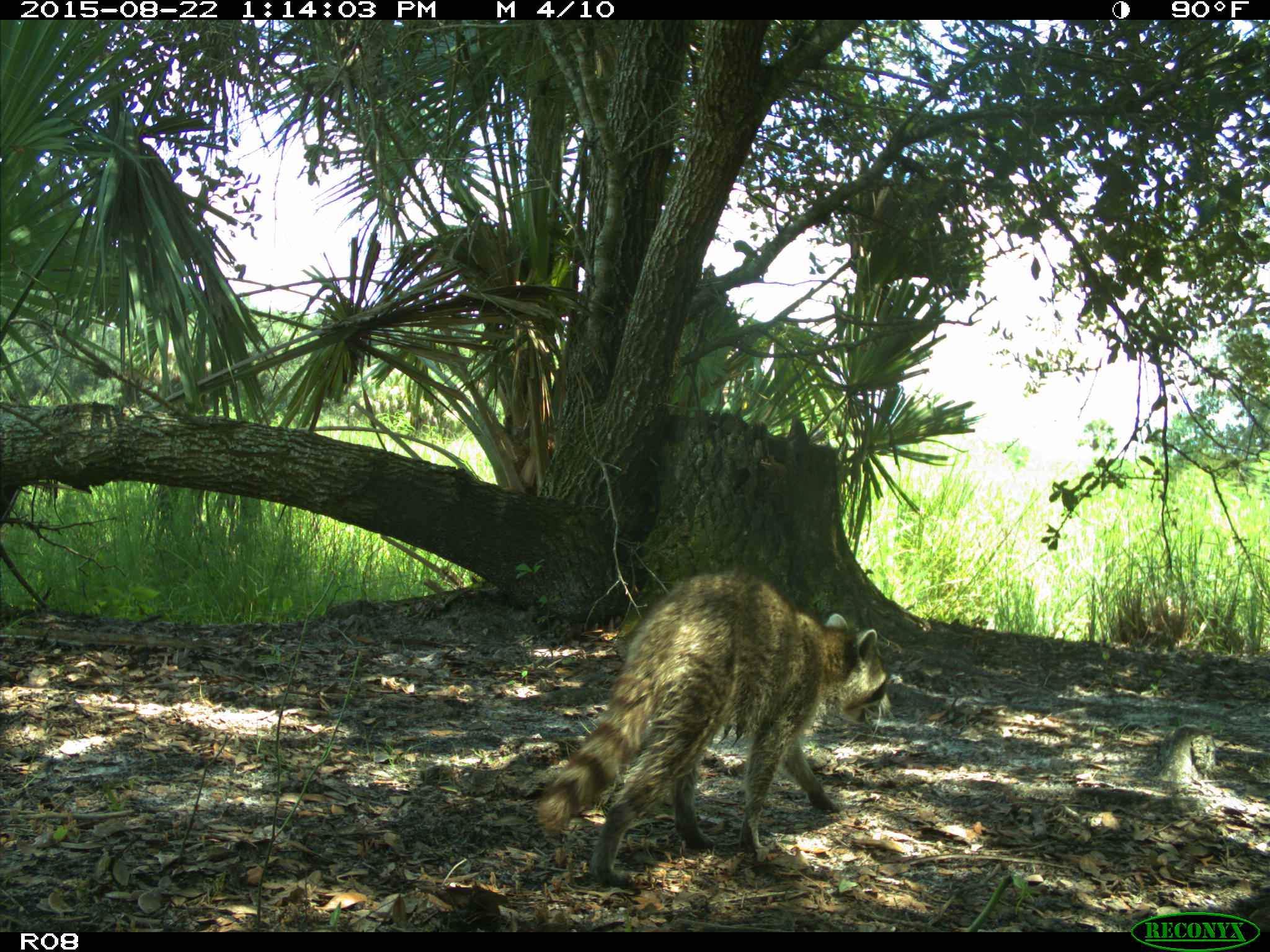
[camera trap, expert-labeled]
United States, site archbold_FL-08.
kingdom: Animalia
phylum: Chordata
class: Mammalia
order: Carnivora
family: Procyonidae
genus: Procyon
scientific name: Procyon lotor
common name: common raccoon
Procyon lotor (common raccoon).